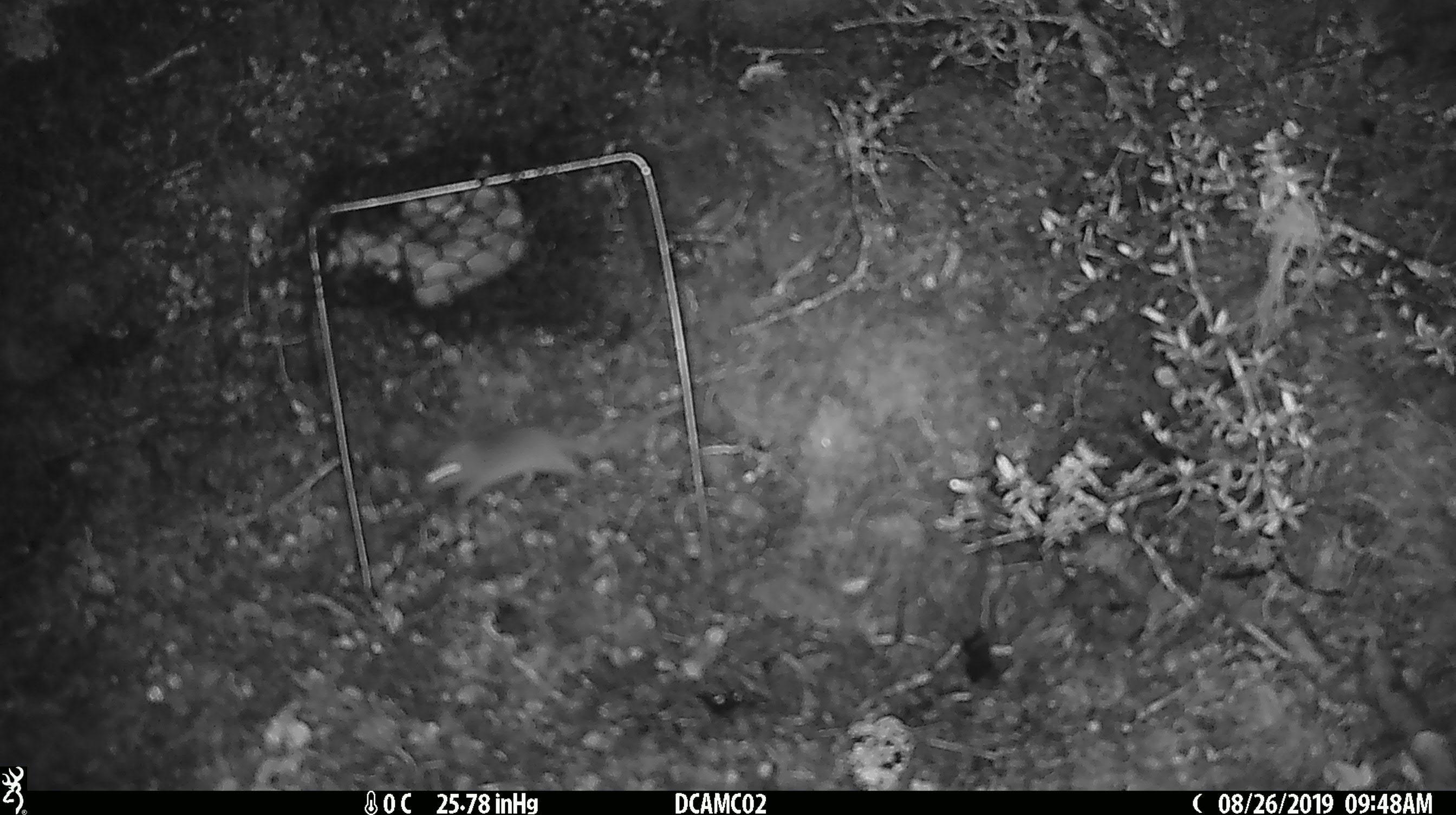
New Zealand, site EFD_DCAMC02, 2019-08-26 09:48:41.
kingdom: Animalia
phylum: Chordata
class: Mammalia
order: Rodentia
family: Muridae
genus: Mus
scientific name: Mus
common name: mouse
Mouse (Mus).